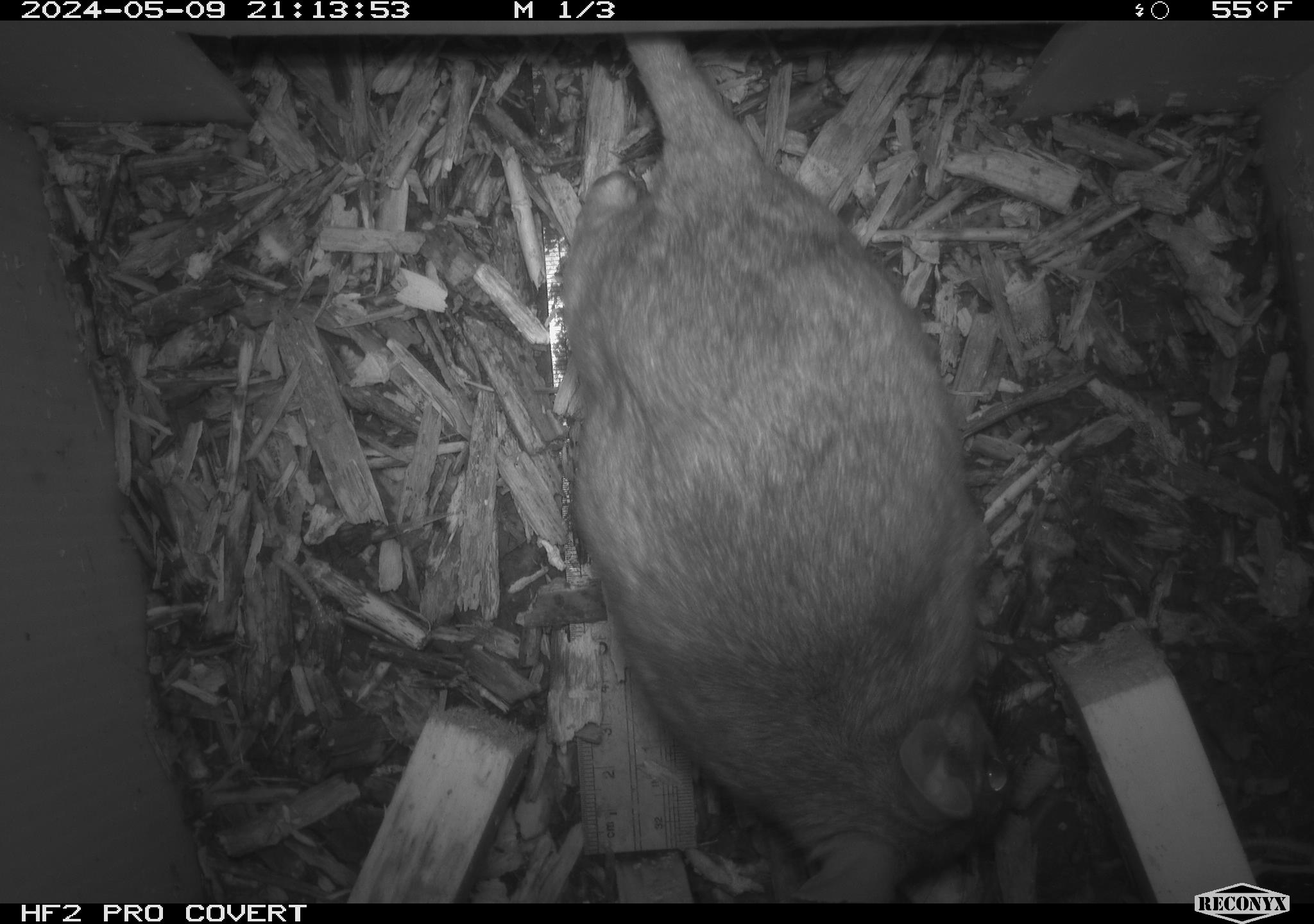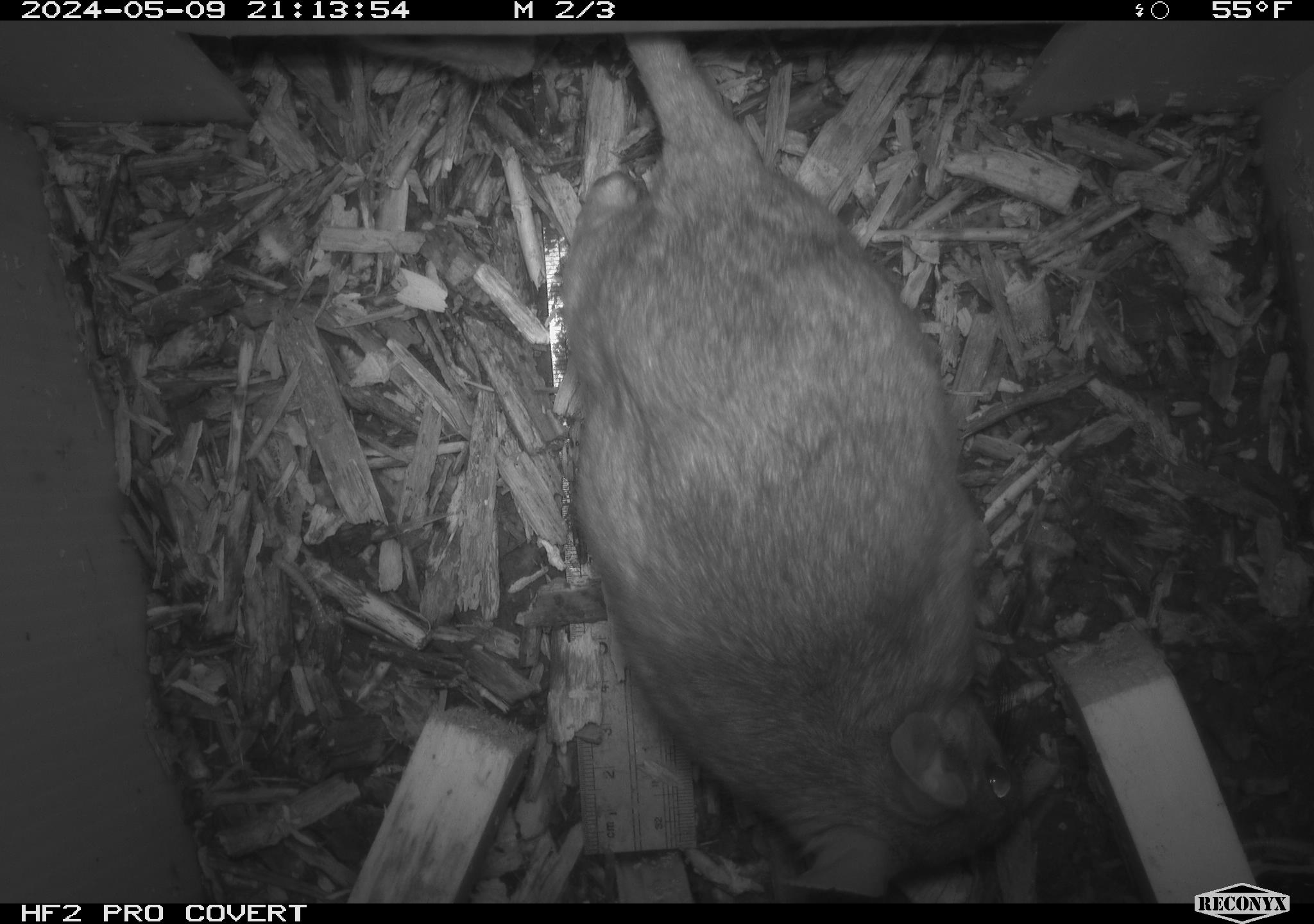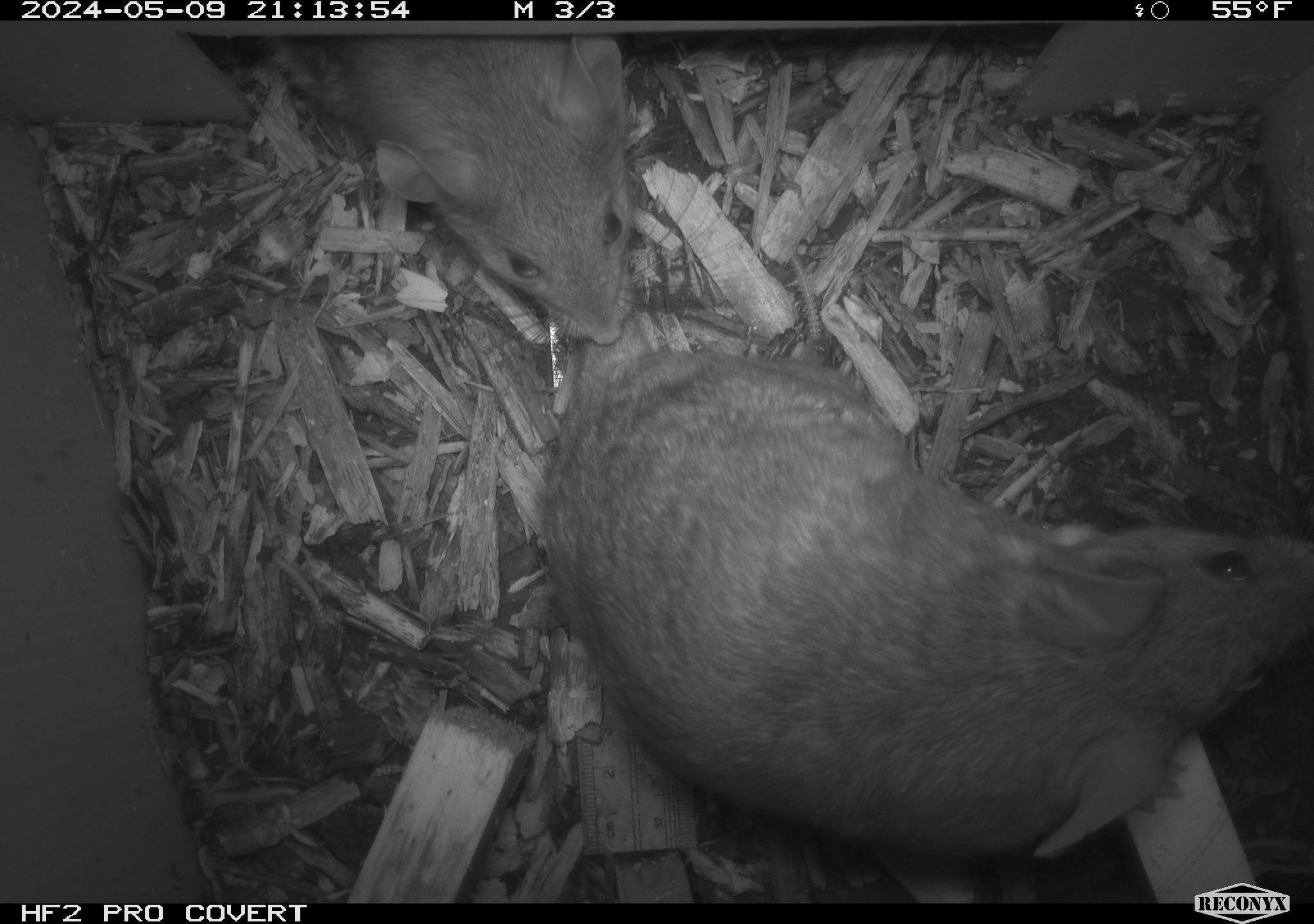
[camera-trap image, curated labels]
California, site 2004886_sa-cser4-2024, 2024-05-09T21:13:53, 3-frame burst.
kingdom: Animalia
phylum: Chordata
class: Mammalia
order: Rodentia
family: Muridae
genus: Rattus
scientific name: Rattus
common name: rat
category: rattus species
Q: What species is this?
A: Rattus species (rat) (Rattus).